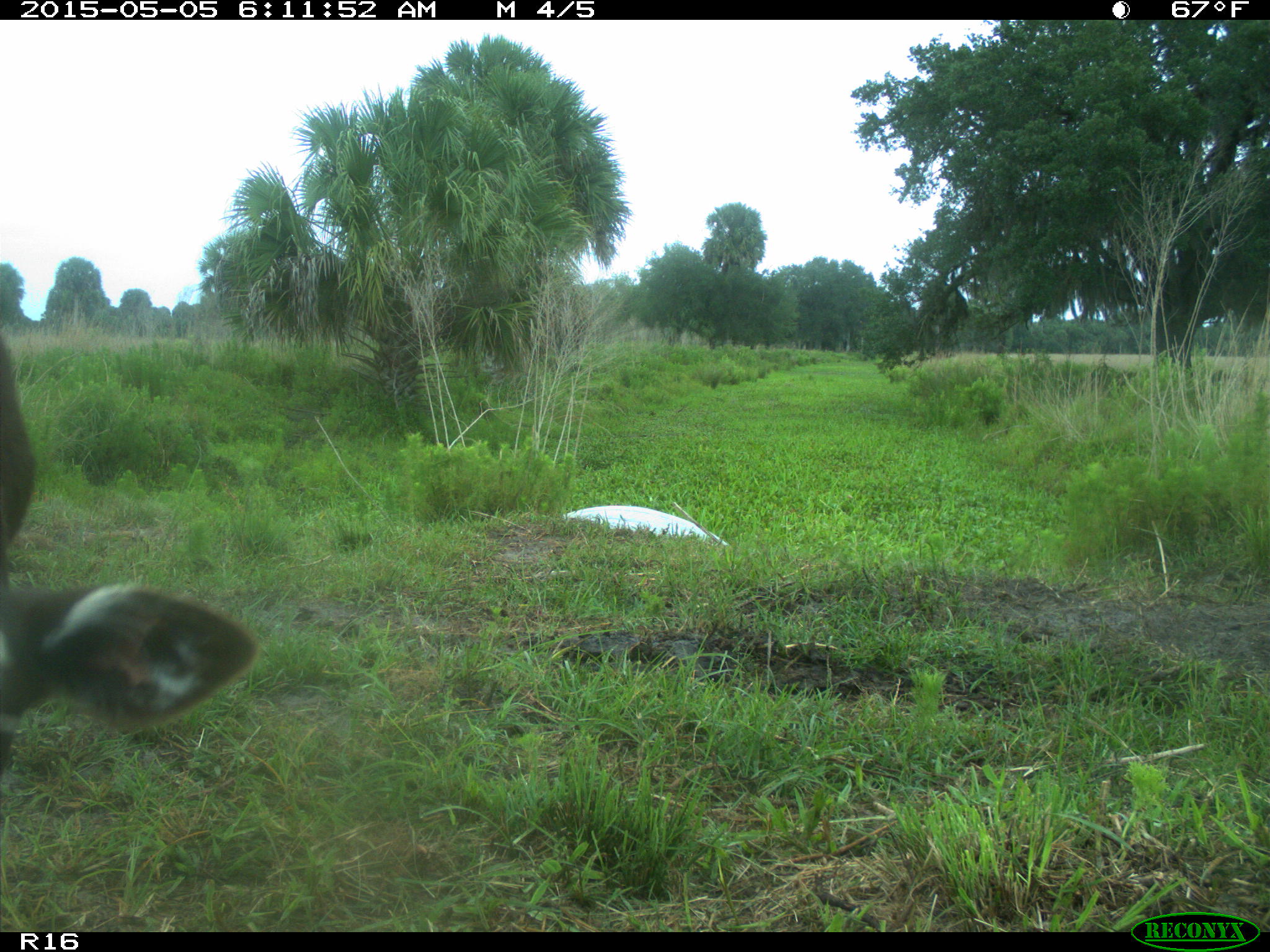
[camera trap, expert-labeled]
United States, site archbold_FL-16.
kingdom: Animalia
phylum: Chordata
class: Mammalia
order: Artiodactyla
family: Bovidae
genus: Bos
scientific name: Bos taurus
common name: domestic cow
Bos taurus (domestic cow).